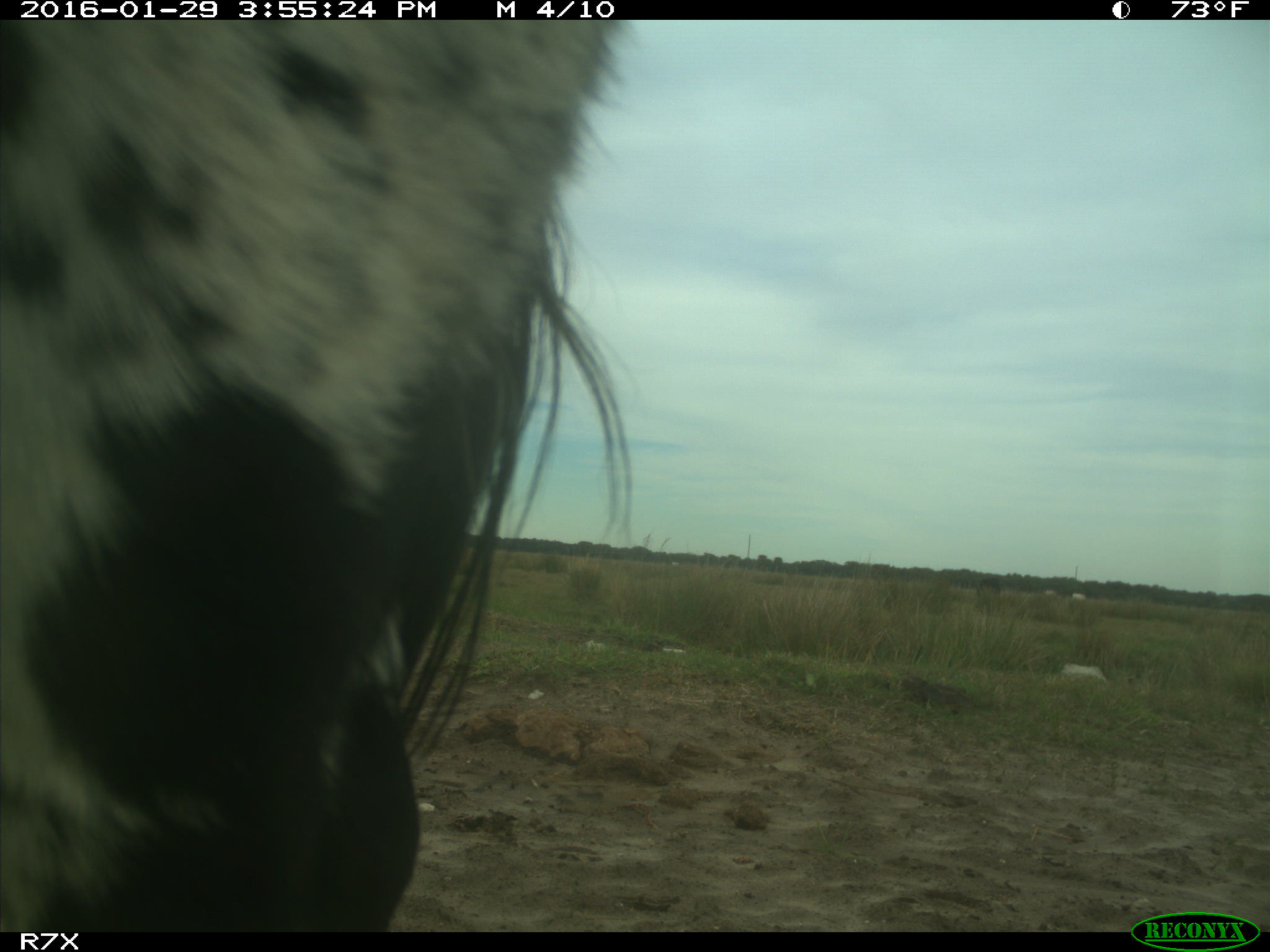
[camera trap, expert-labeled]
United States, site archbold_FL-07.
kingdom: Animalia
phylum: Chordata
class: Mammalia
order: Artiodactyla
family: Bovidae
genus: Bos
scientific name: Bos taurus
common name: domestic cow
Bos taurus (domestic cow).